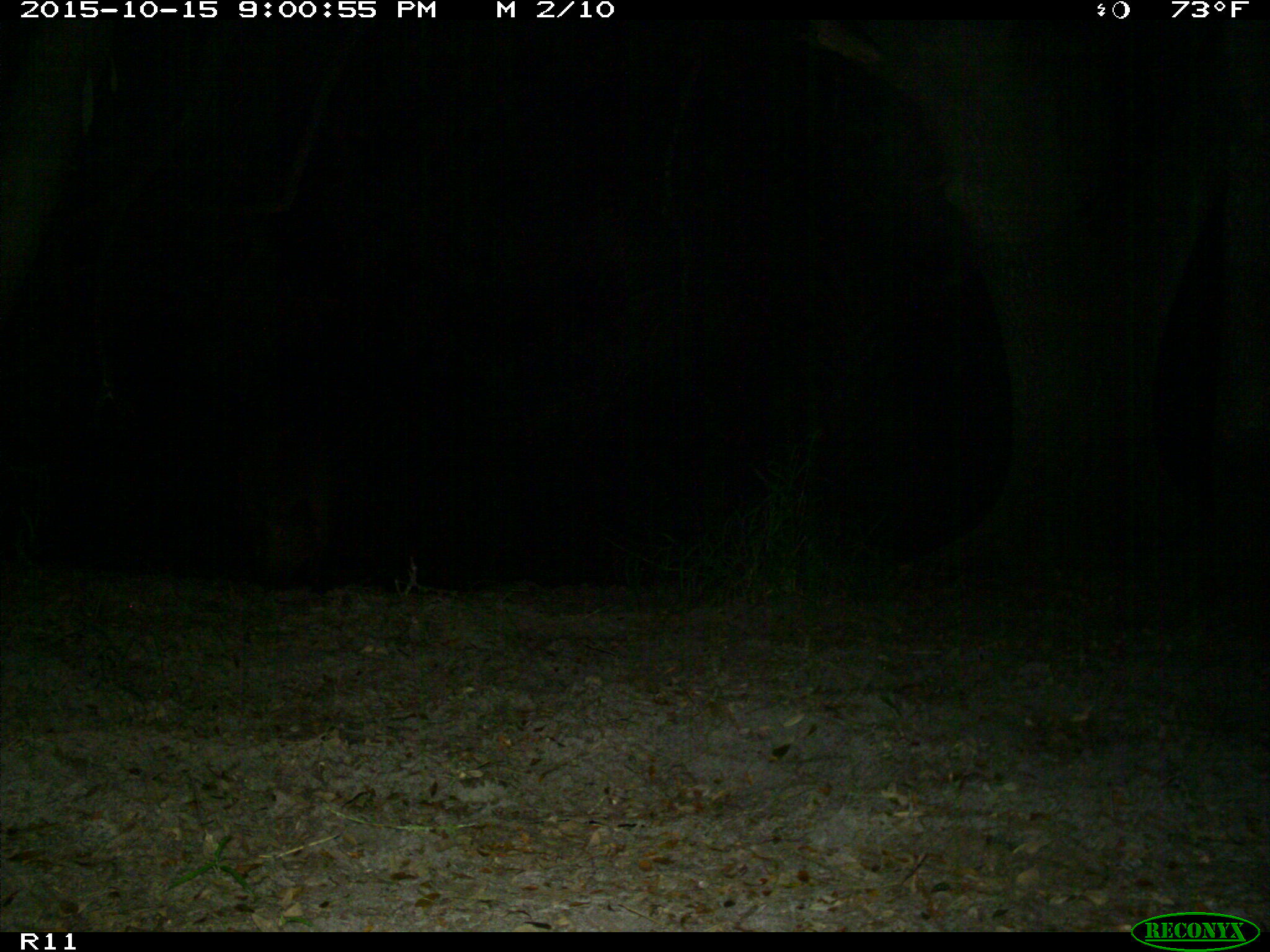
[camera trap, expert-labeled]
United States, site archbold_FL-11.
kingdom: Animalia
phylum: Chordata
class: Mammalia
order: Artiodactyla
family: Suidae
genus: Sus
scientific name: Sus scrofa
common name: wild boar